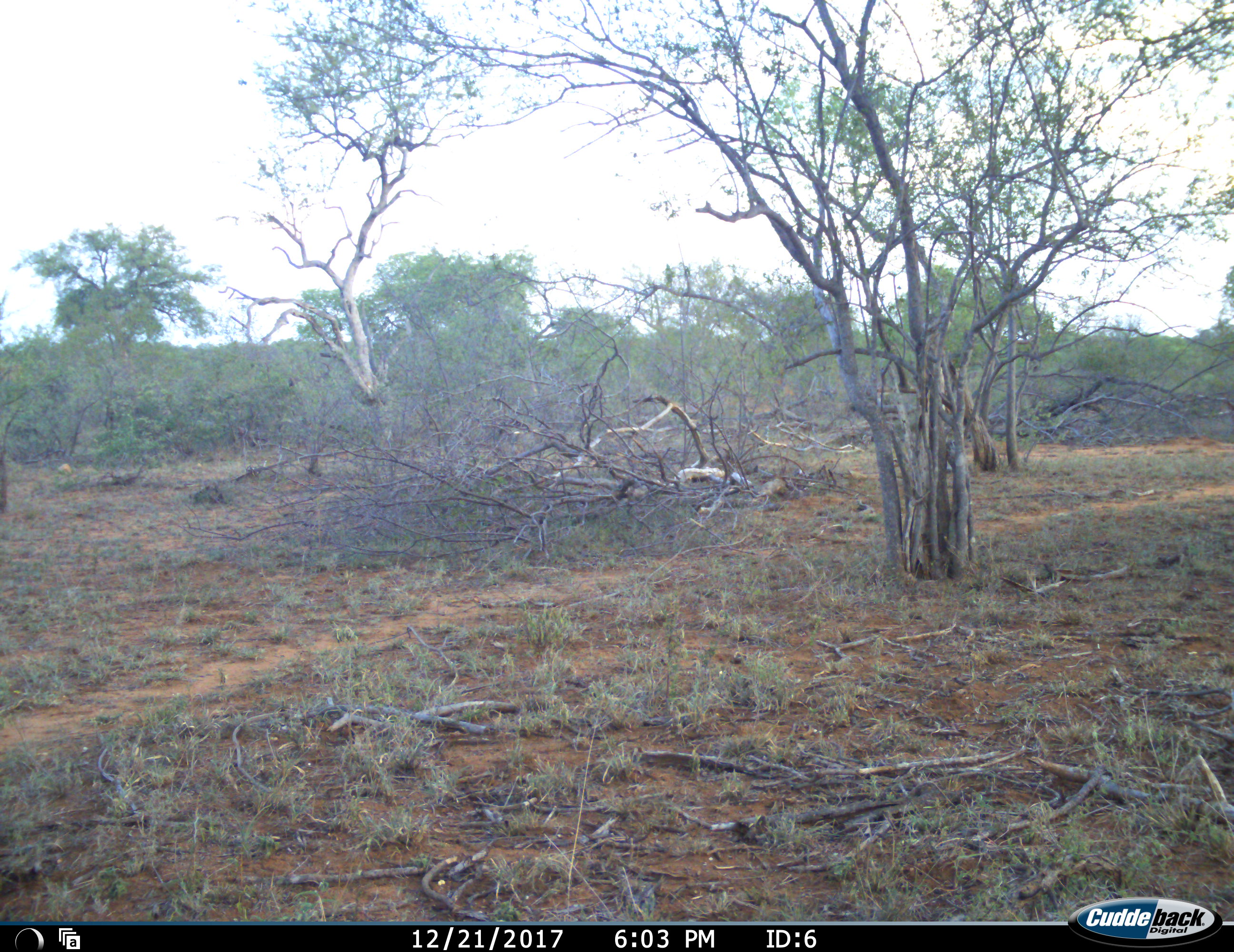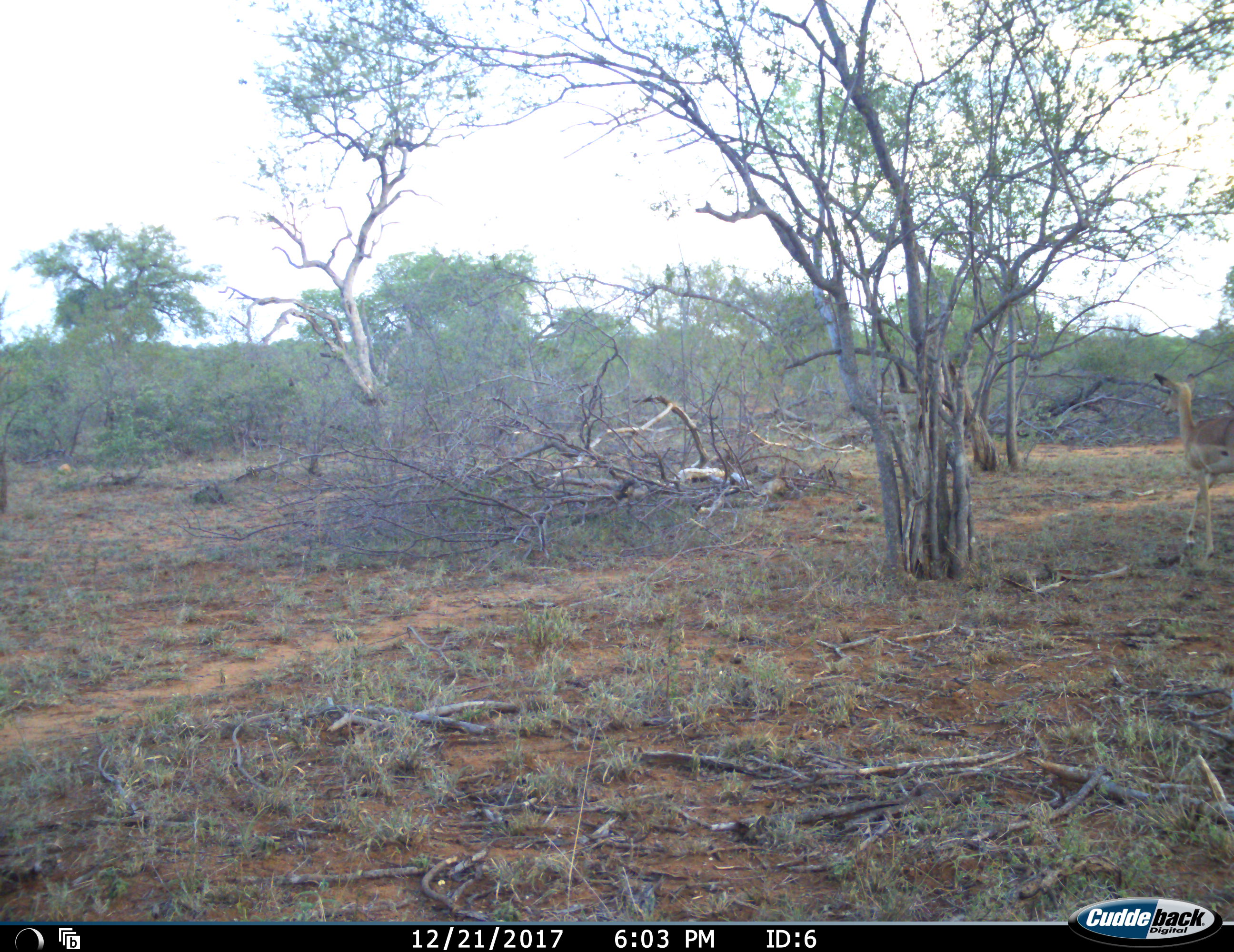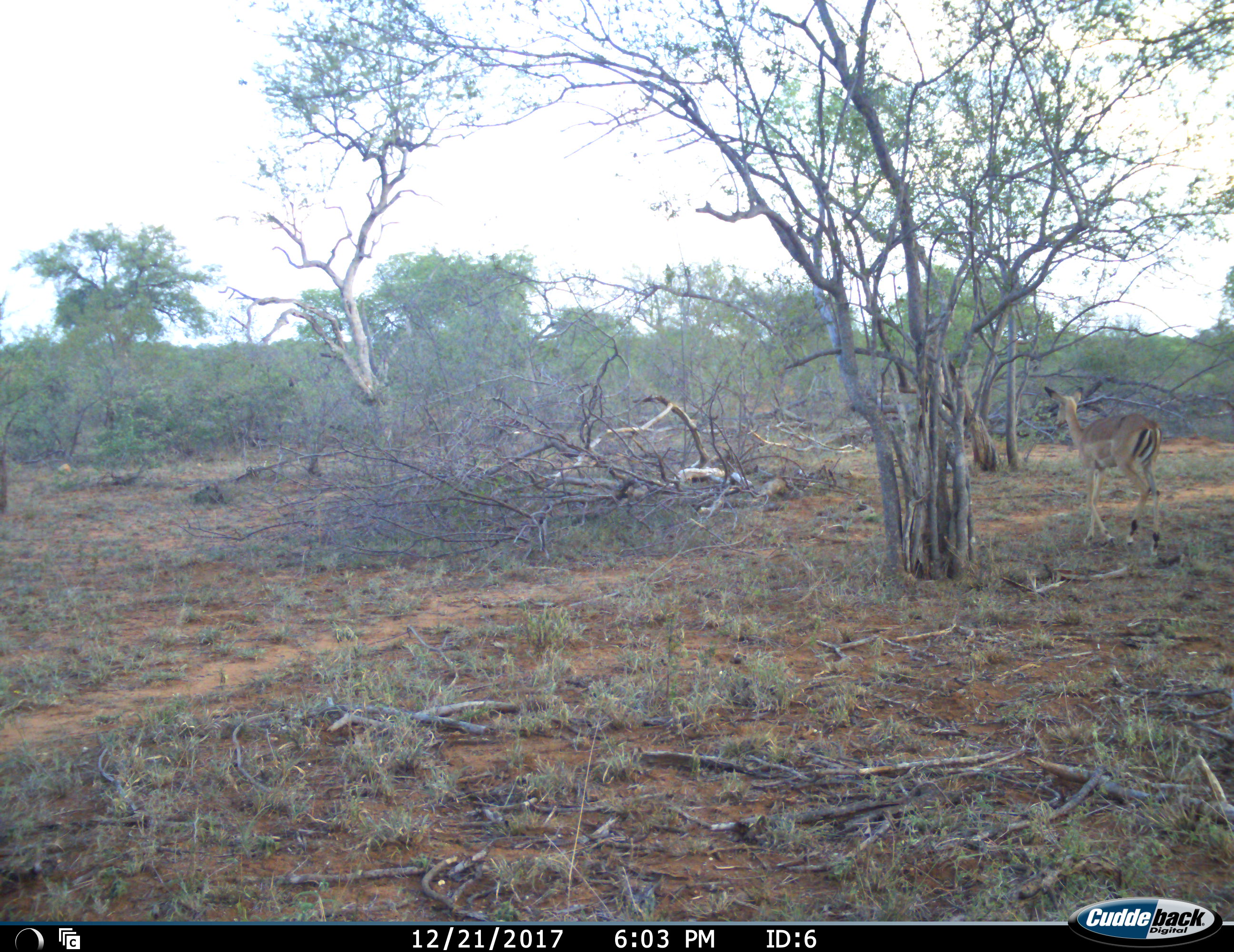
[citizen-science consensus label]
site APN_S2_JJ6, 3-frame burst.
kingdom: Animalia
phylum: Chordata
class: Mammalia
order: Artiodactyla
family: Bovidae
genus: Aepyceros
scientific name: Aepyceros melampus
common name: impala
Impala (Aepyceros melampus), count 1. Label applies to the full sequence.